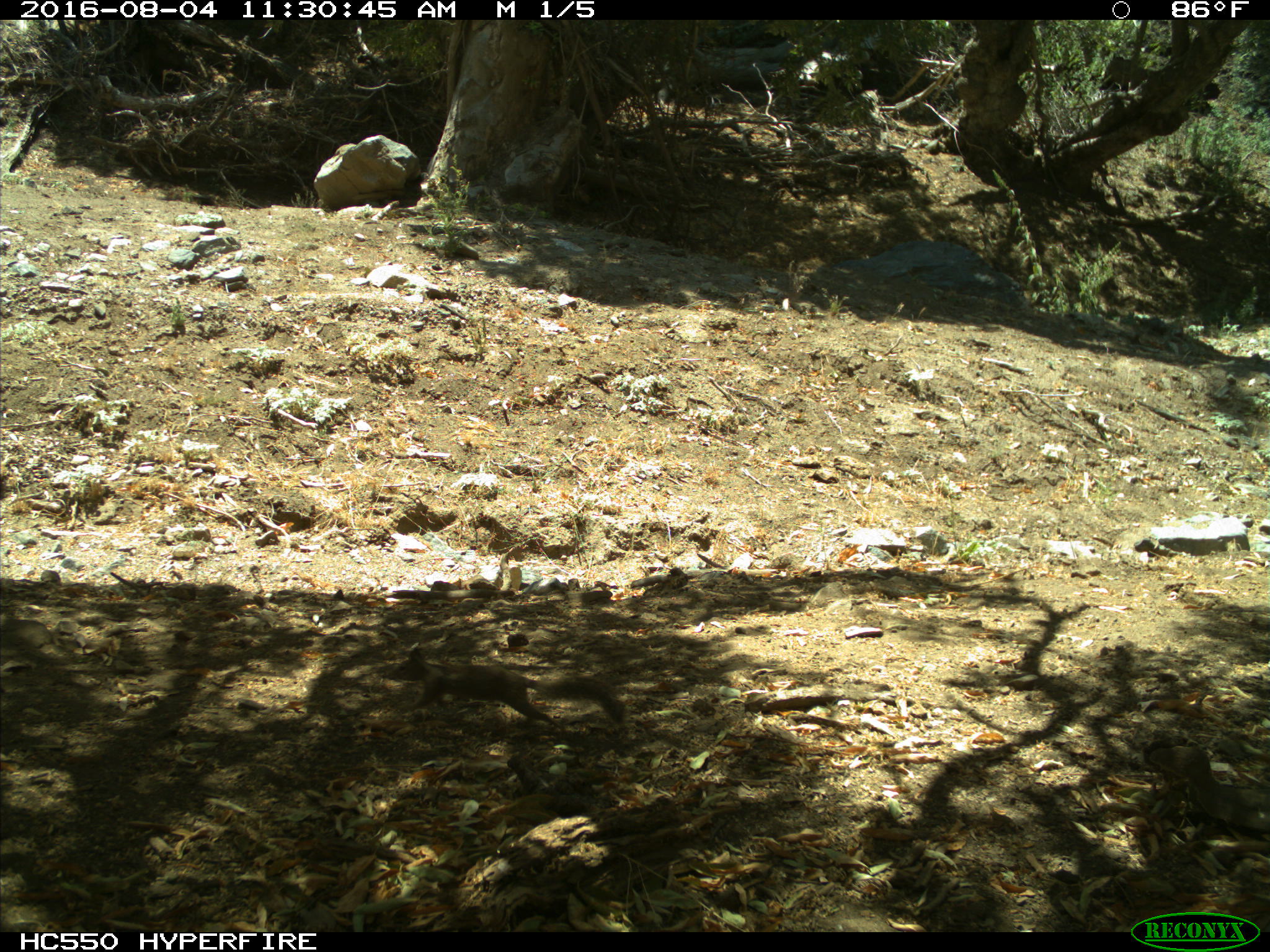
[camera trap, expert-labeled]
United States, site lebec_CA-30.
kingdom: Animalia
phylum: Chordata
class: Mammalia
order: Rodentia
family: Sciuridae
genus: Otospermophilus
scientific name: Otospermophilus beecheyi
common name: california ground squirrel